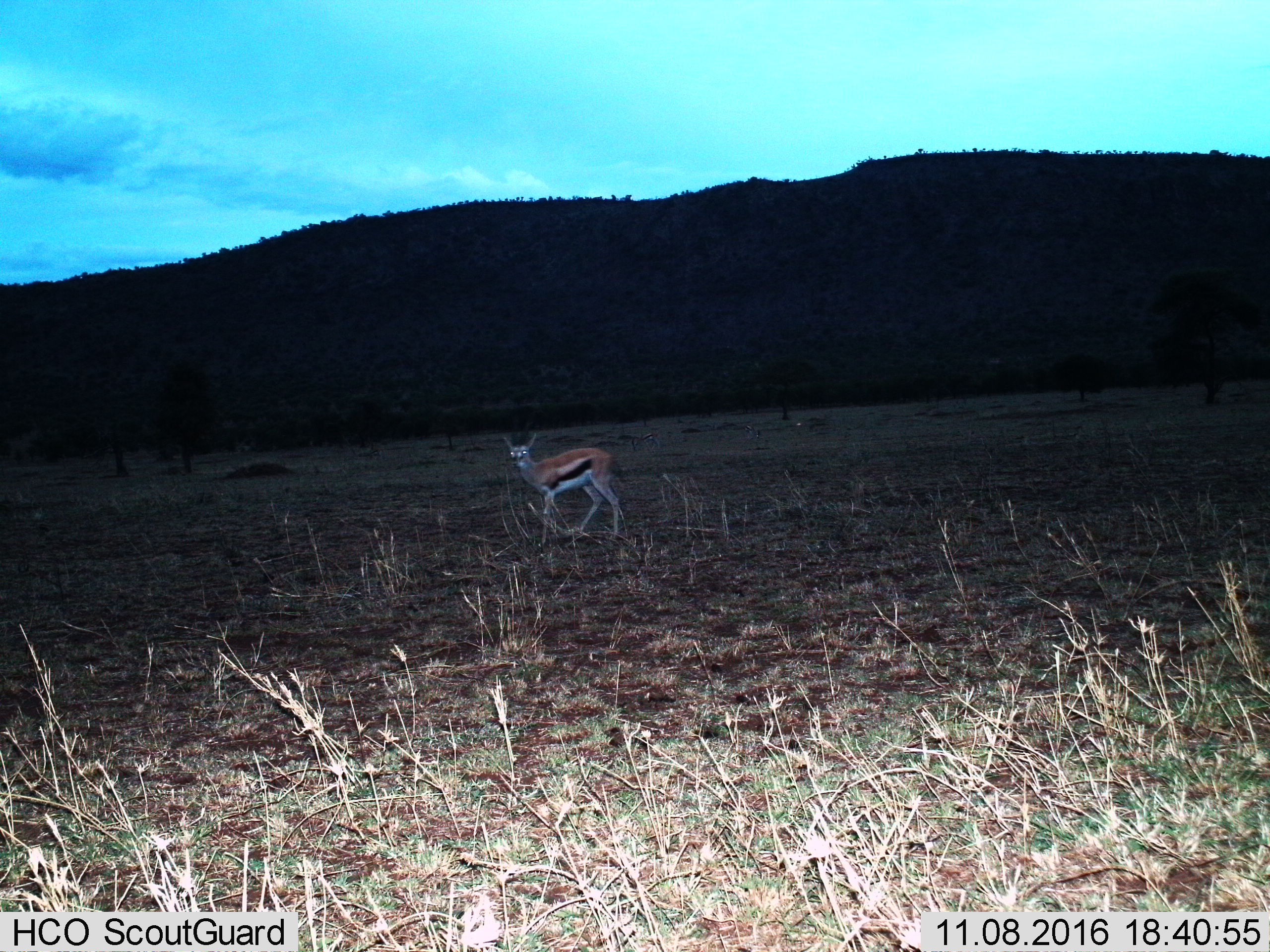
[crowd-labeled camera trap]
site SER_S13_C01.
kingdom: Animalia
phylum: Chordata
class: Mammalia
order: Artiodactyla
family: Bovidae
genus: Eudorcas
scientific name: Eudorcas thomsonii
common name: thomson's gazelle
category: gazellethomsons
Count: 1.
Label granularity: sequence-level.